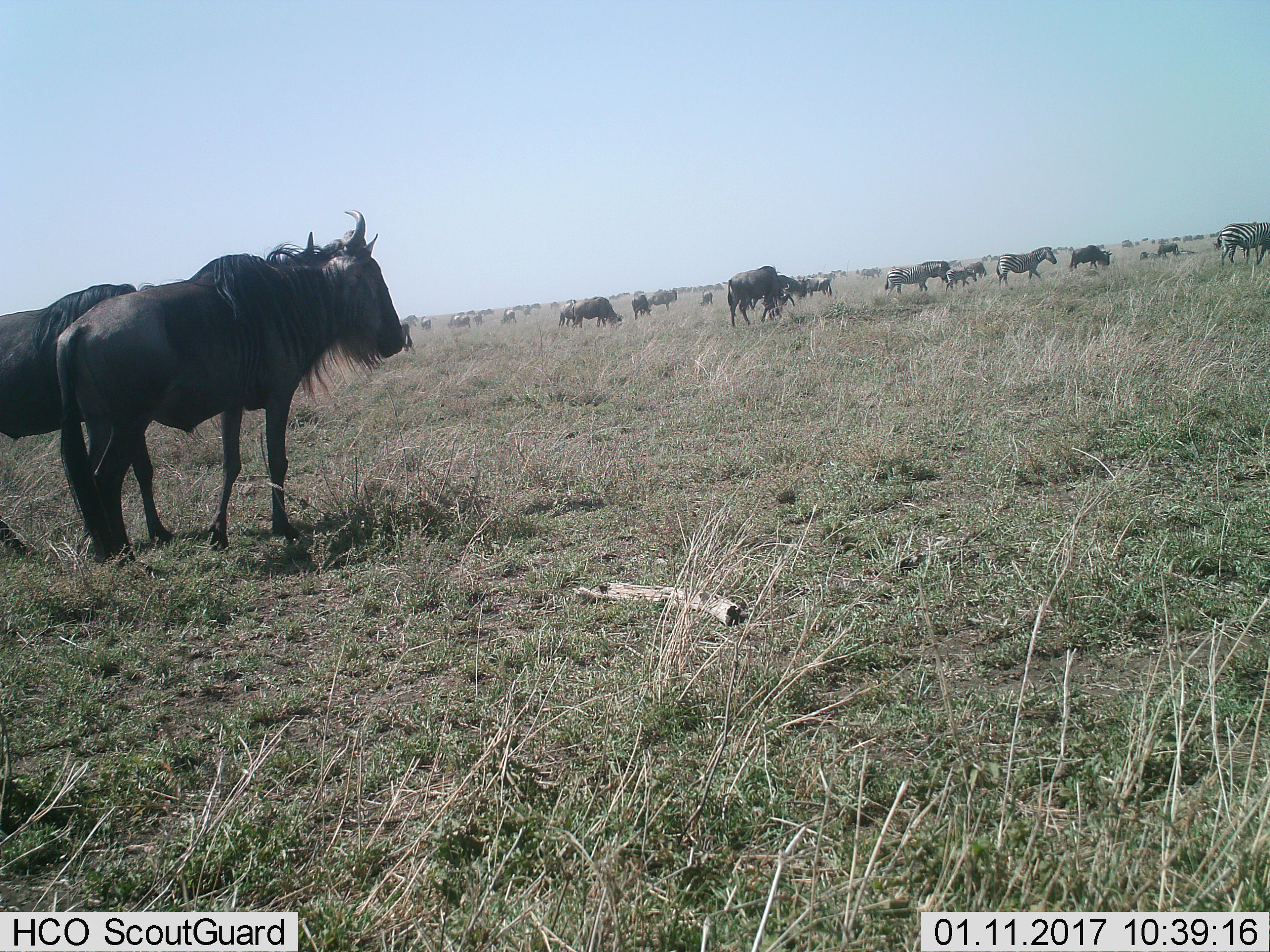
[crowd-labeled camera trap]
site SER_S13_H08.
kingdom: Animalia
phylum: Chordata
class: Mammalia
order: Artiodactyla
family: Bovidae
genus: Connochaetes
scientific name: Connochaetes taurinus taurinus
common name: blue wildebeest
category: wildebeestblue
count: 11-50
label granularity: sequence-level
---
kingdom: Animalia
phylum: Chordata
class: Mammalia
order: Perissodactyla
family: Equidae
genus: Equus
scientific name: Equus quagga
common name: plains zebra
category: zebraplains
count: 4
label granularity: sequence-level